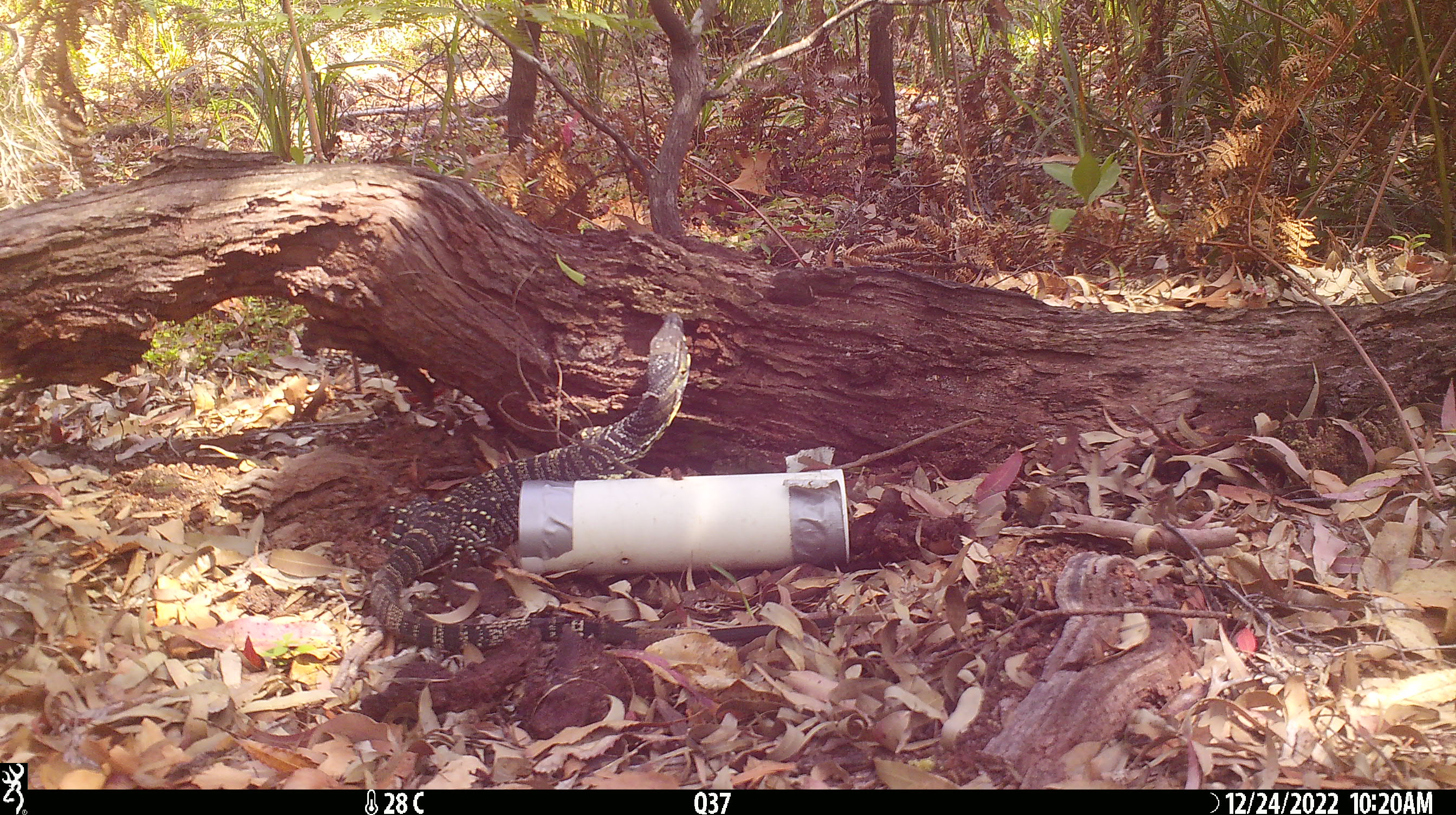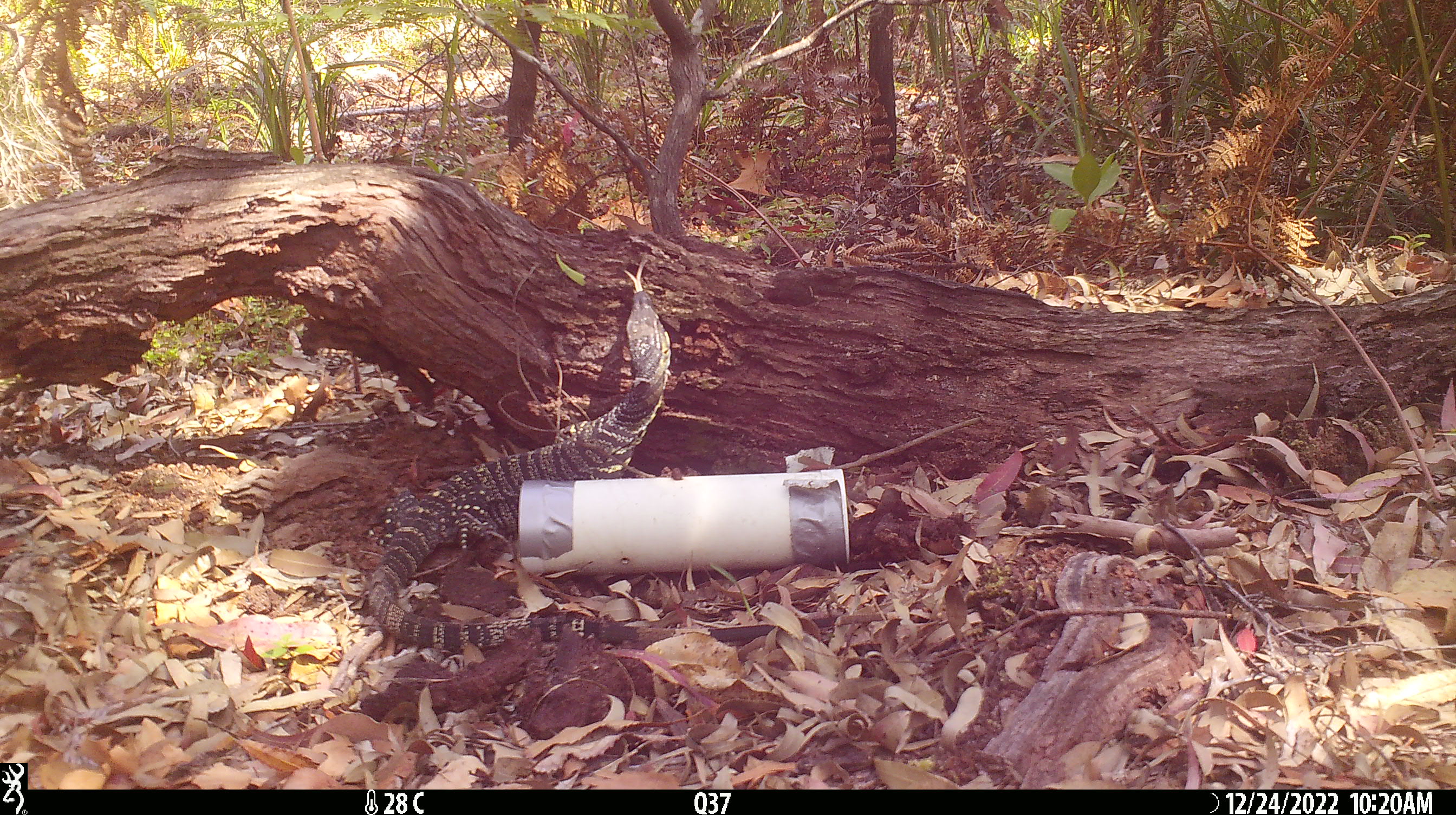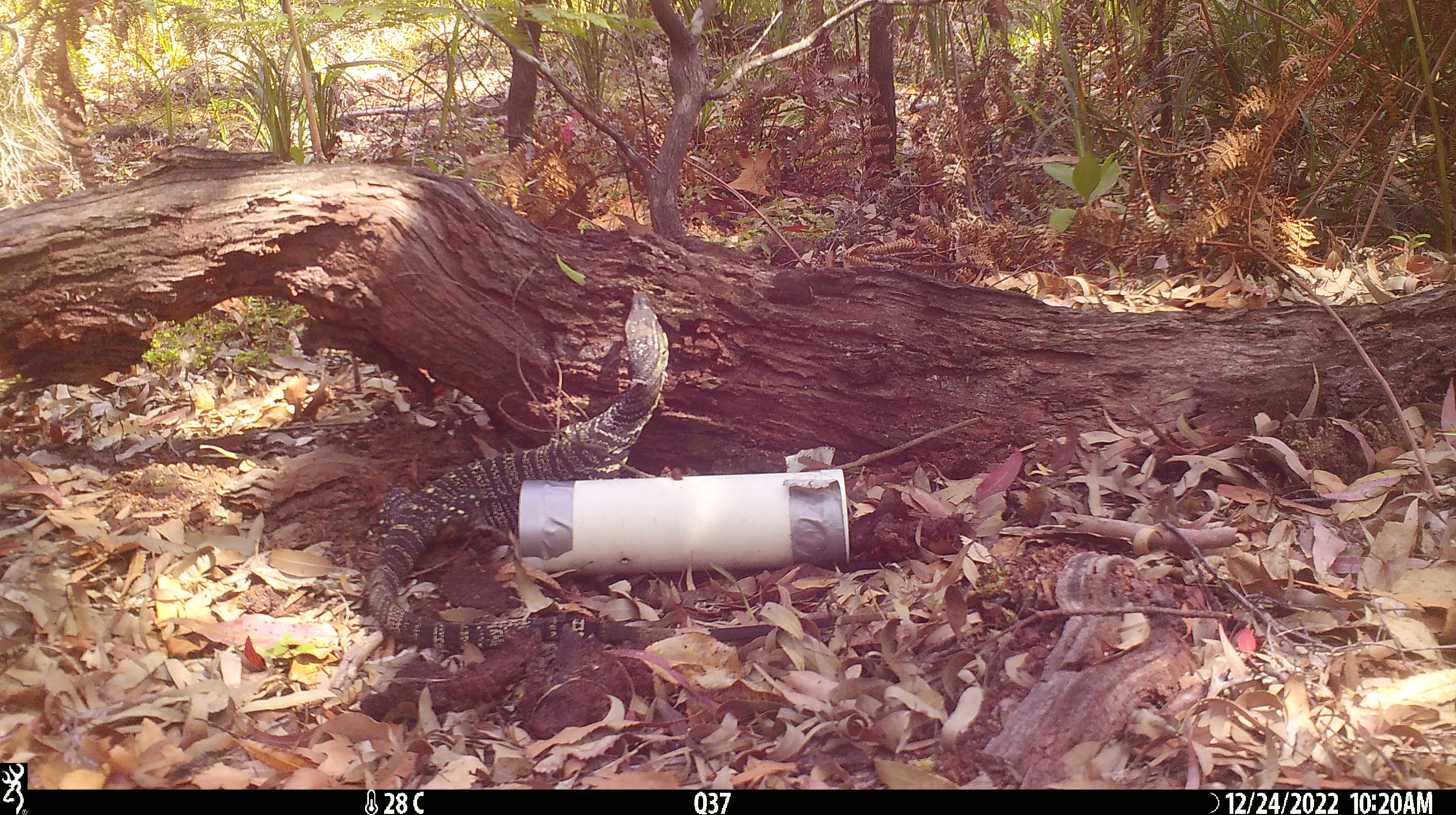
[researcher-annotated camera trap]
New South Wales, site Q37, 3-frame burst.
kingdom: Animalia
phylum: Chordata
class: Reptilia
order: Squamata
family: Varanidae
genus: Varanus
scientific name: Varanus varius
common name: lace monitor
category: goanna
Goanna (lace monitor) (Varanus varius).